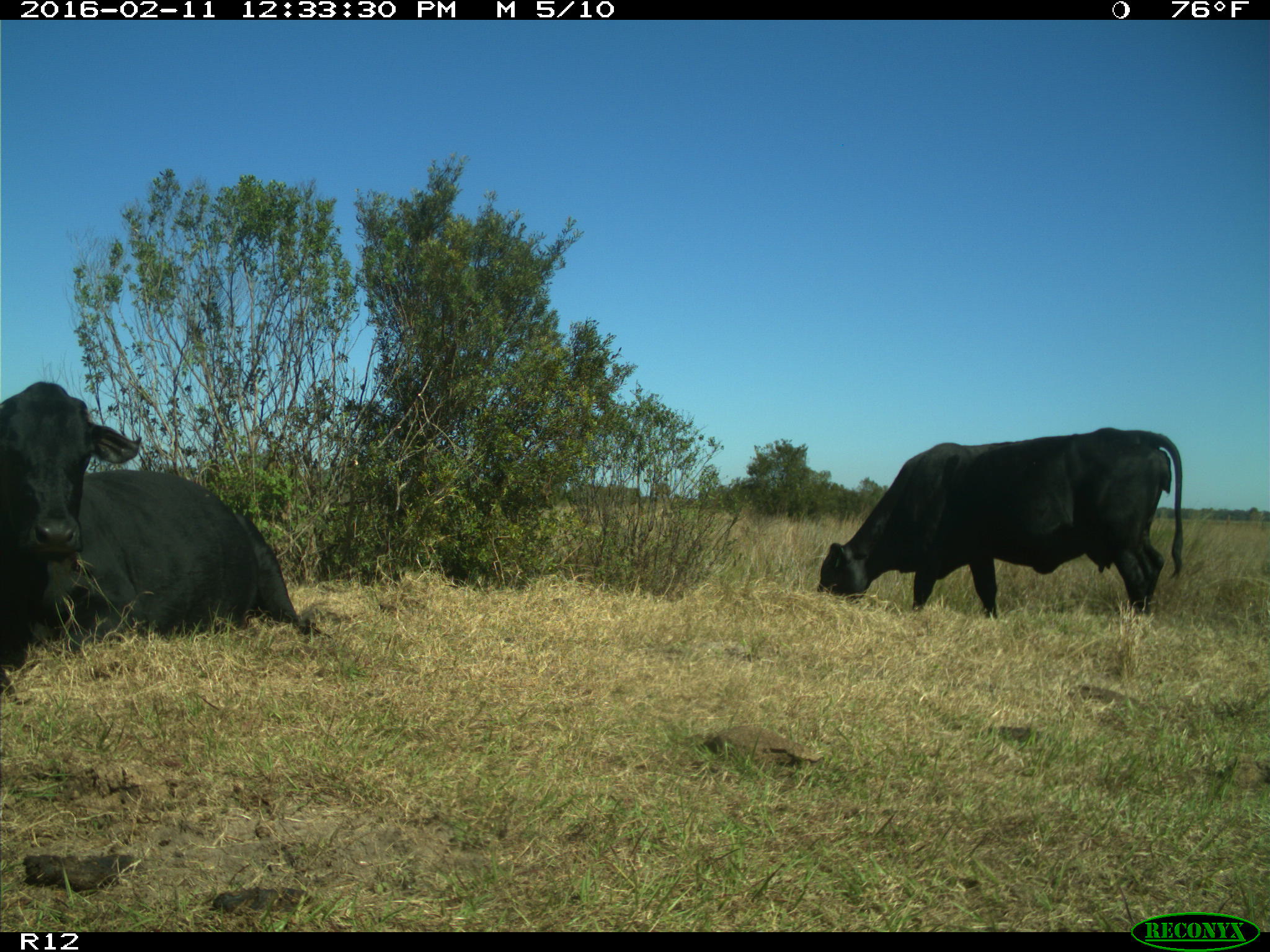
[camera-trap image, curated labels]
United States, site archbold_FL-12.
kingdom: Animalia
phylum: Chordata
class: Mammalia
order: Artiodactyla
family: Bovidae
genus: Bos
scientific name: Bos taurus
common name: domestic cow